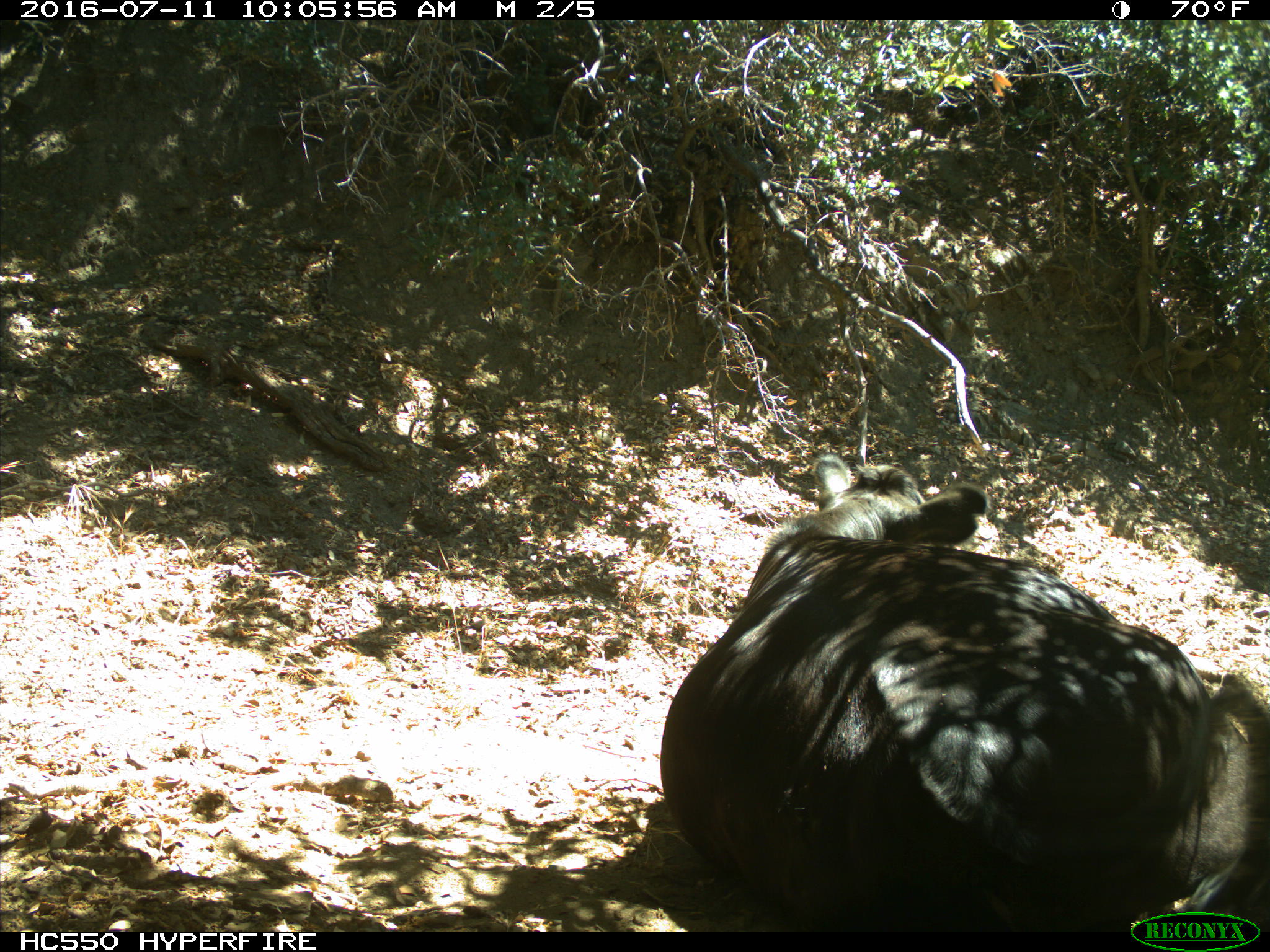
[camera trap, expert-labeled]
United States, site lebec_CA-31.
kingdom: Animalia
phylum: Chordata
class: Mammalia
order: Artiodactyla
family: Bovidae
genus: Bos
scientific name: Bos taurus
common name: domestic cow